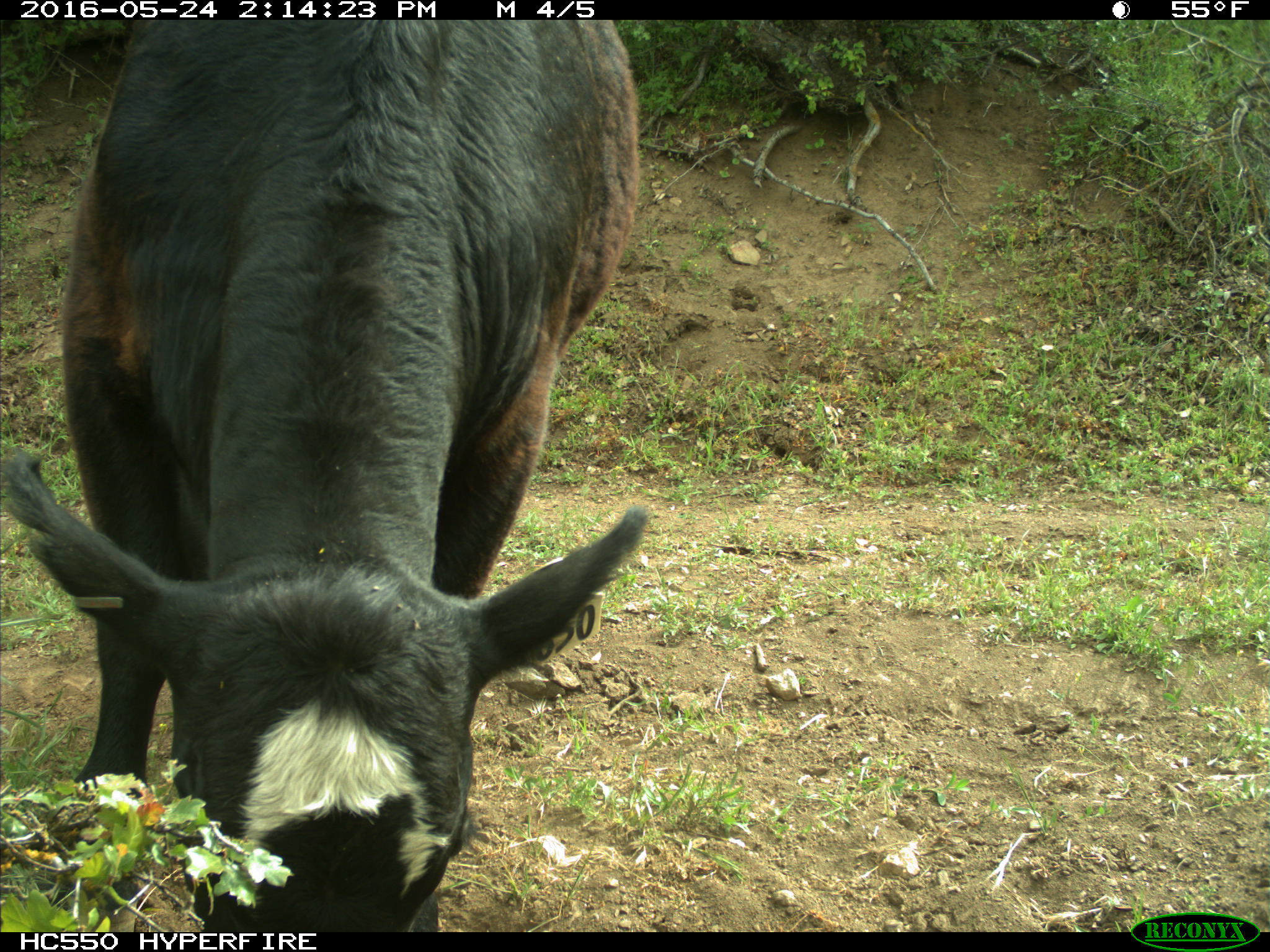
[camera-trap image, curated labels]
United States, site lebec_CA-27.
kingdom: Animalia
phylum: Chordata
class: Mammalia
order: Artiodactyla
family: Bovidae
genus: Bos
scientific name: Bos taurus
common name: domestic cow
Bos taurus (domestic cow).